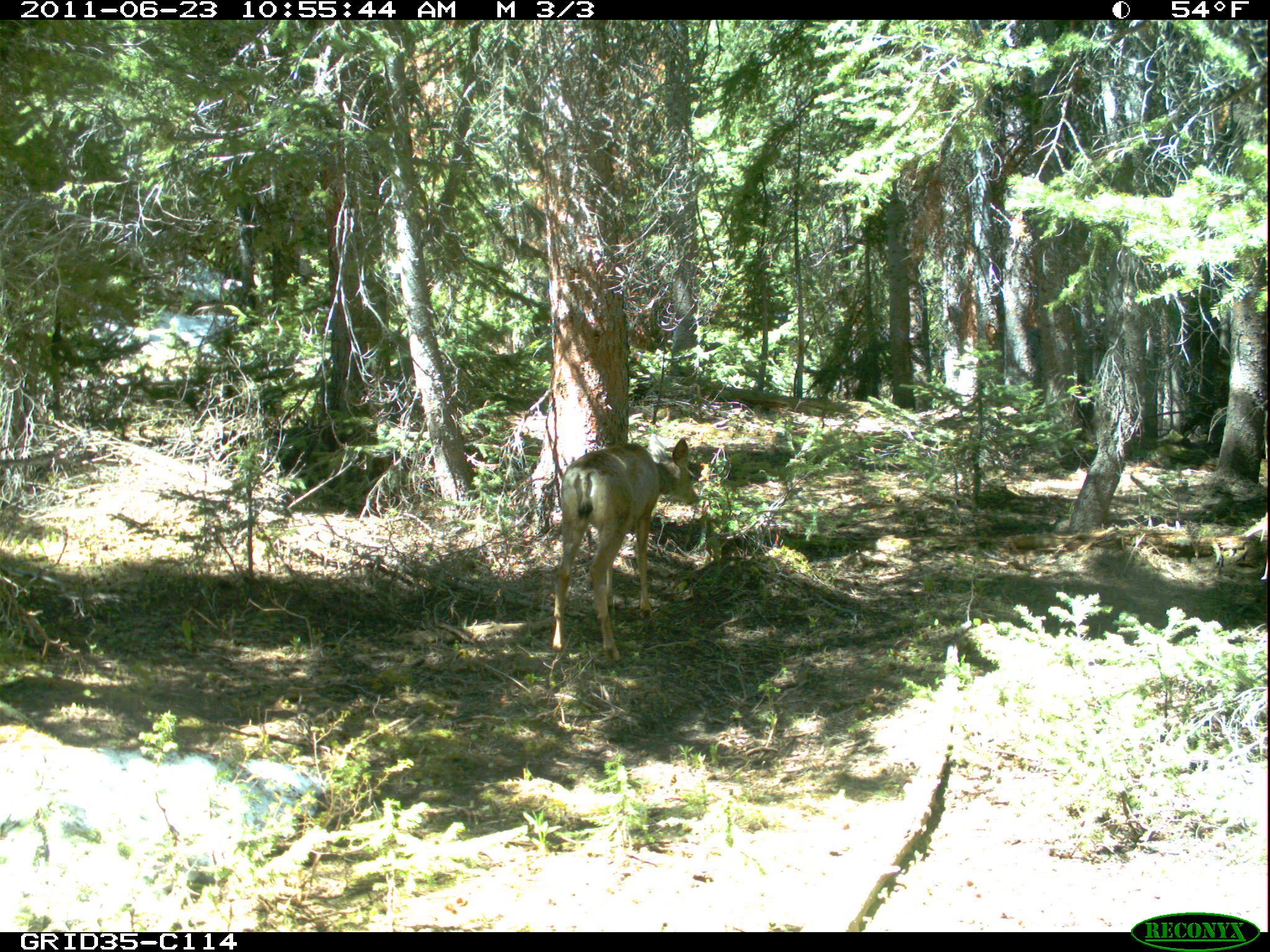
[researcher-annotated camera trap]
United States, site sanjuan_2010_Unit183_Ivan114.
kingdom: Animalia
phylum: Chordata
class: Mammalia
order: Artiodactyla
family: Cervidae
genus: Odocoileus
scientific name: Odocoileus hemionus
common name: mule deer